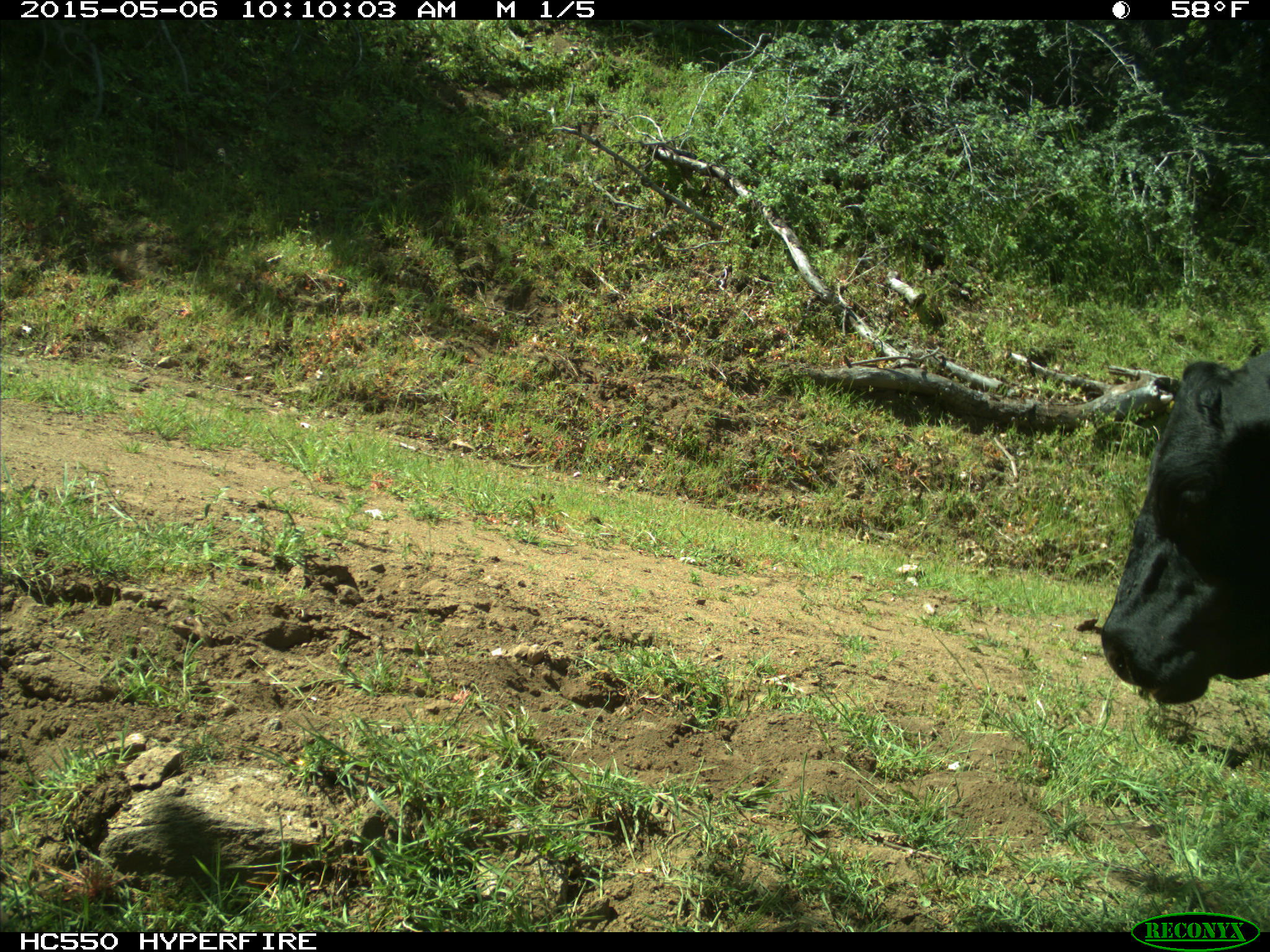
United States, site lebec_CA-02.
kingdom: Animalia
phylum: Chordata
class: Mammalia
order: Artiodactyla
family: Bovidae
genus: Bos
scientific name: Bos taurus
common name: domestic cow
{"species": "Bos taurus (domestic cow)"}